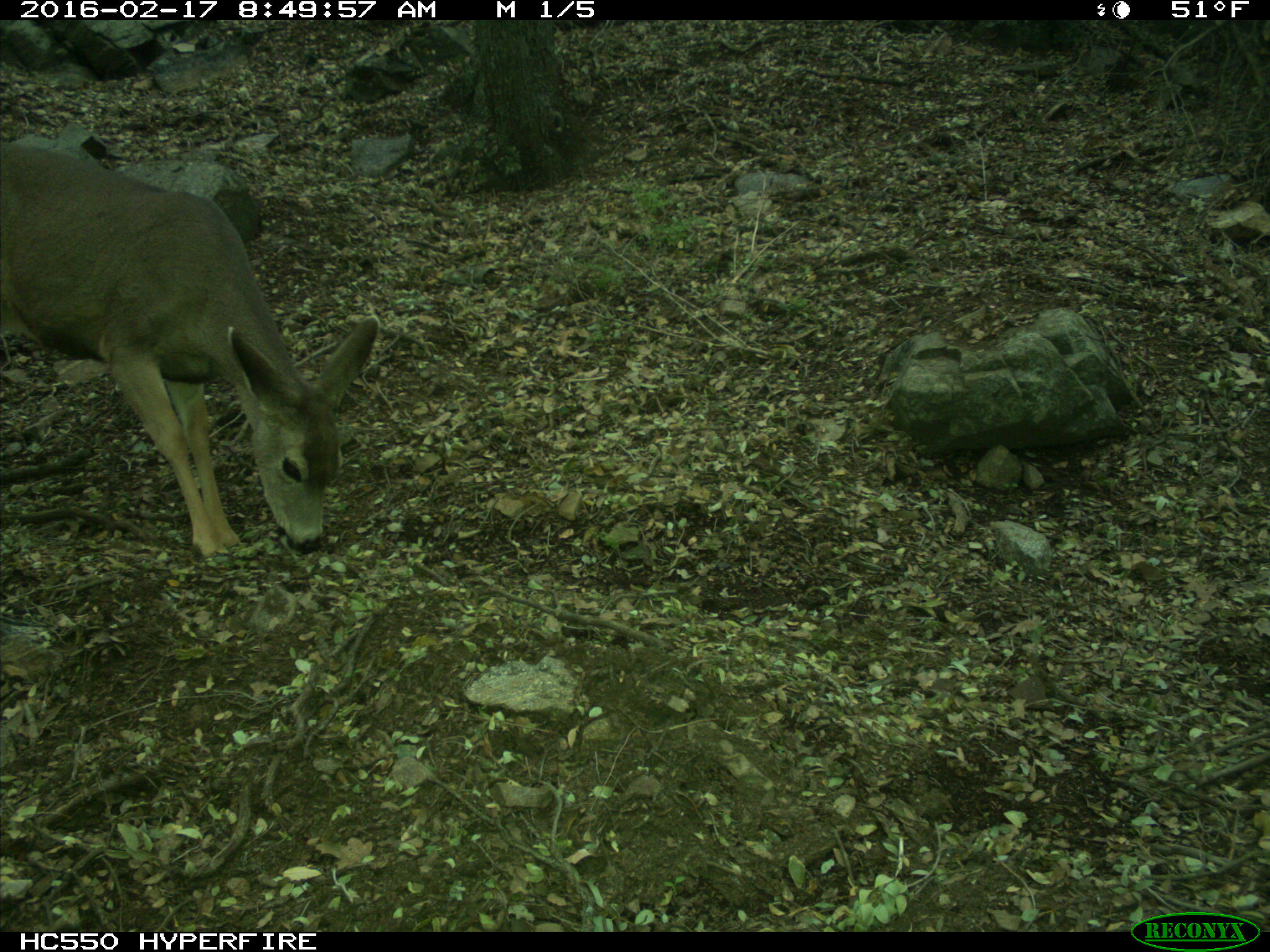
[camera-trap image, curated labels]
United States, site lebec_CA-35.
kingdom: Animalia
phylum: Chordata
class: Mammalia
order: Artiodactyla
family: Cervidae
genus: Odocoileus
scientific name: Odocoileus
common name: deer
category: unidentified deer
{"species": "unidentified deer (deer) (Odocoileus)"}